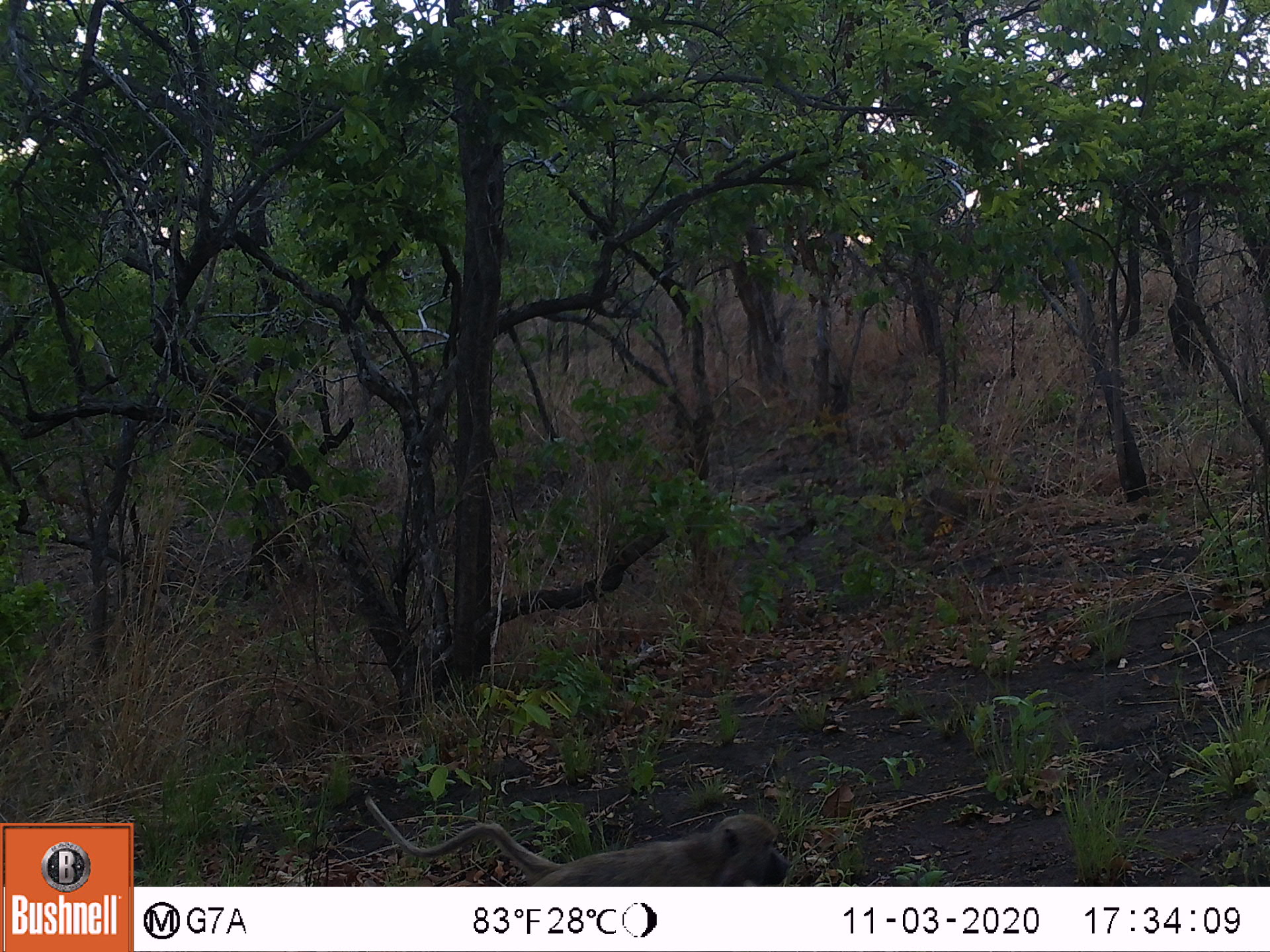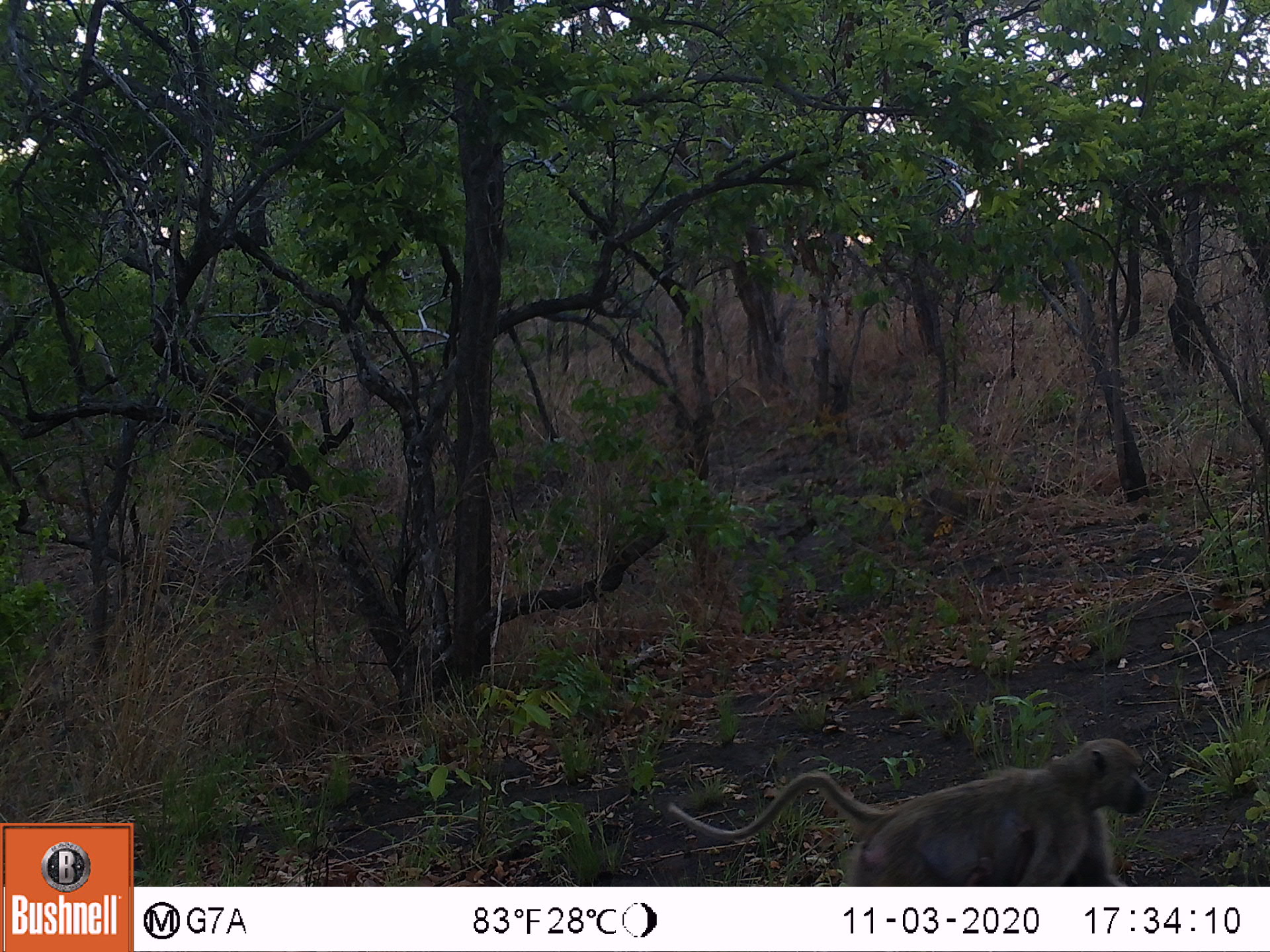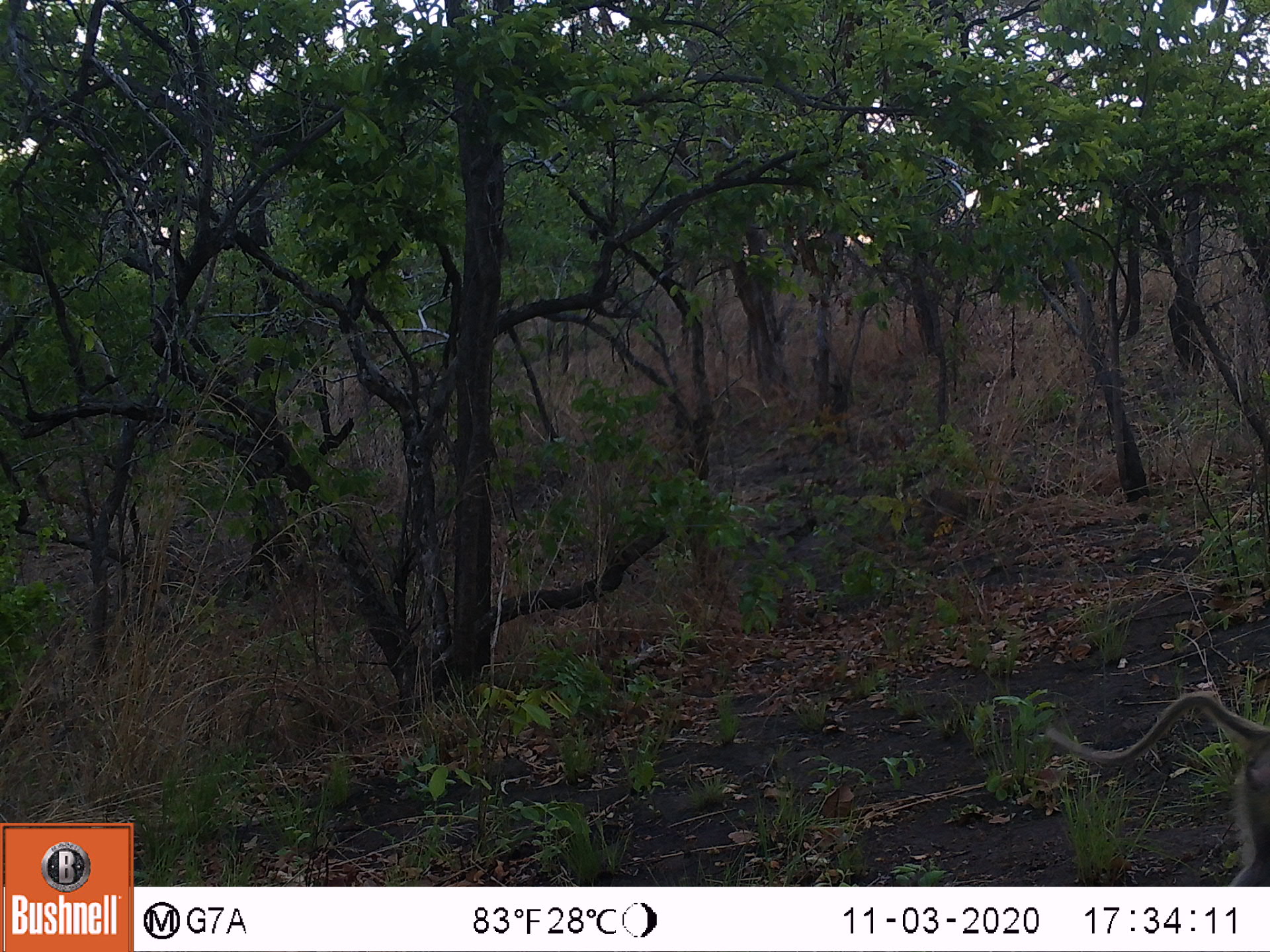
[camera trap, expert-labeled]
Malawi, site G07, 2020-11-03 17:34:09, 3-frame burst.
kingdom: Animalia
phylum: Chordata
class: Mammalia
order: Primates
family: Cercopithecidae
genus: Papio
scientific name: Papio cynocephalus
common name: yellow baboon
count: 1